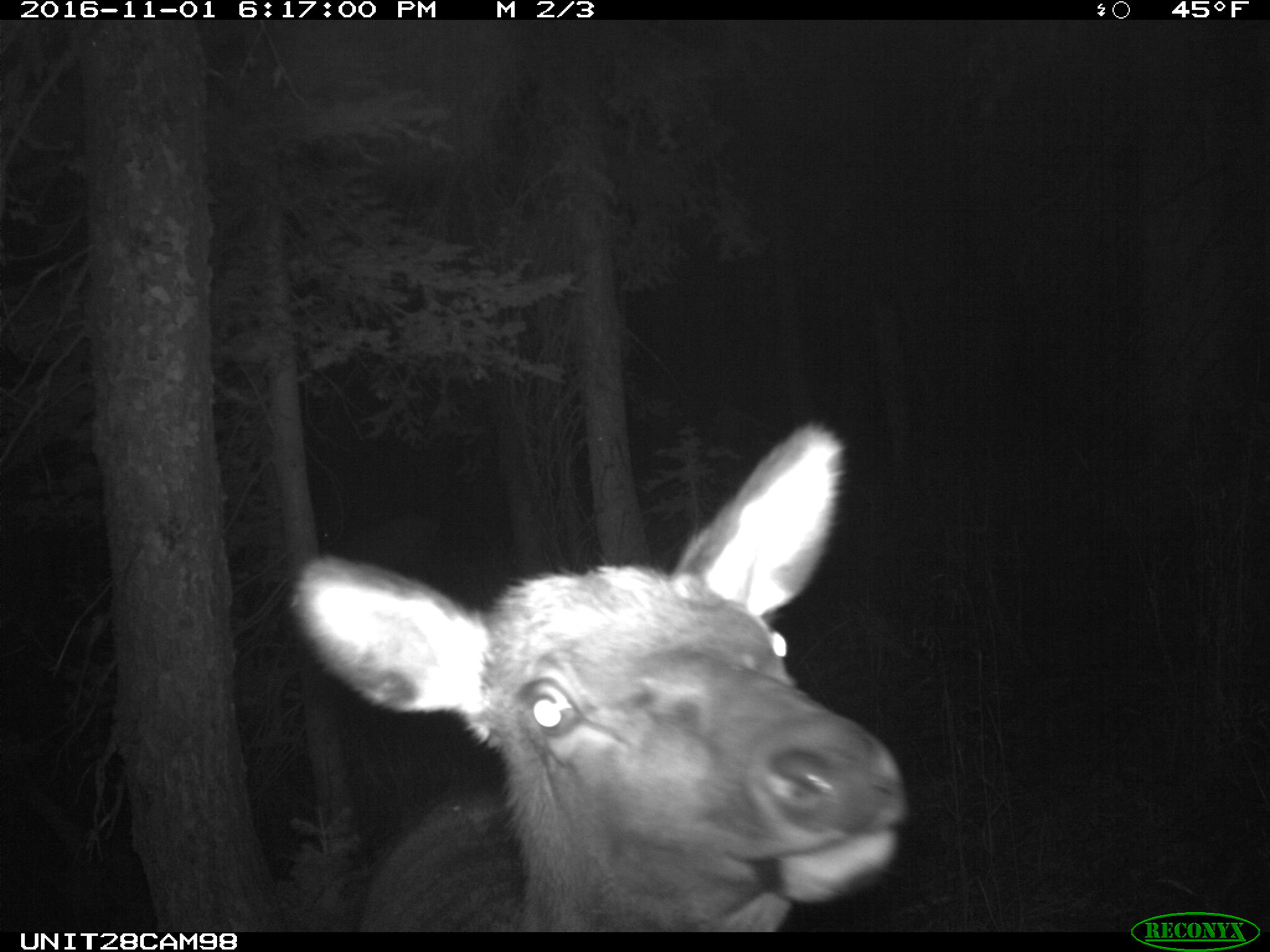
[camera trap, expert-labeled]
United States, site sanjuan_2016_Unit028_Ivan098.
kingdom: Animalia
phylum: Chordata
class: Mammalia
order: Artiodactyla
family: Cervidae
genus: Cervus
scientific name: Cervus elaphus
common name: red deer